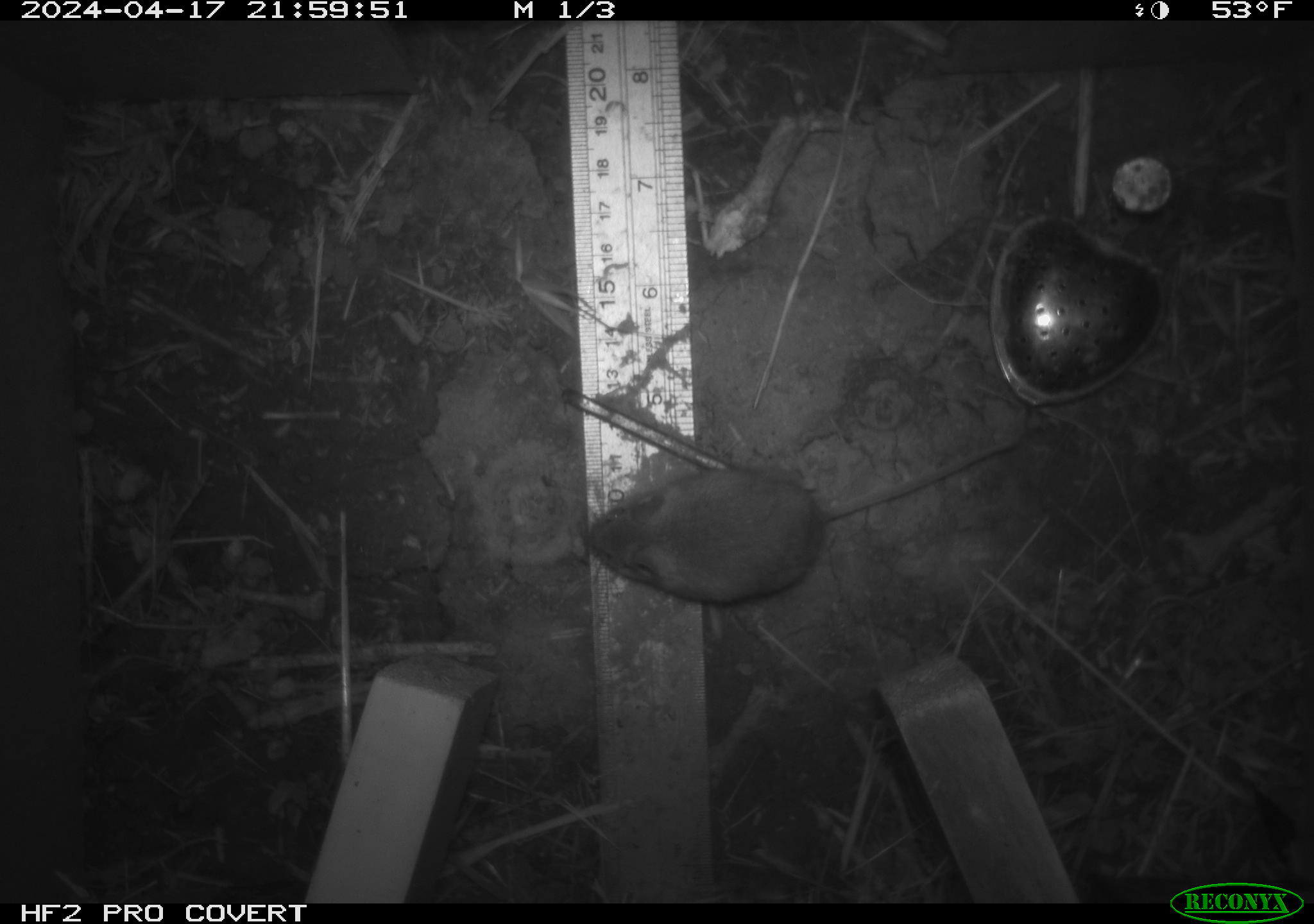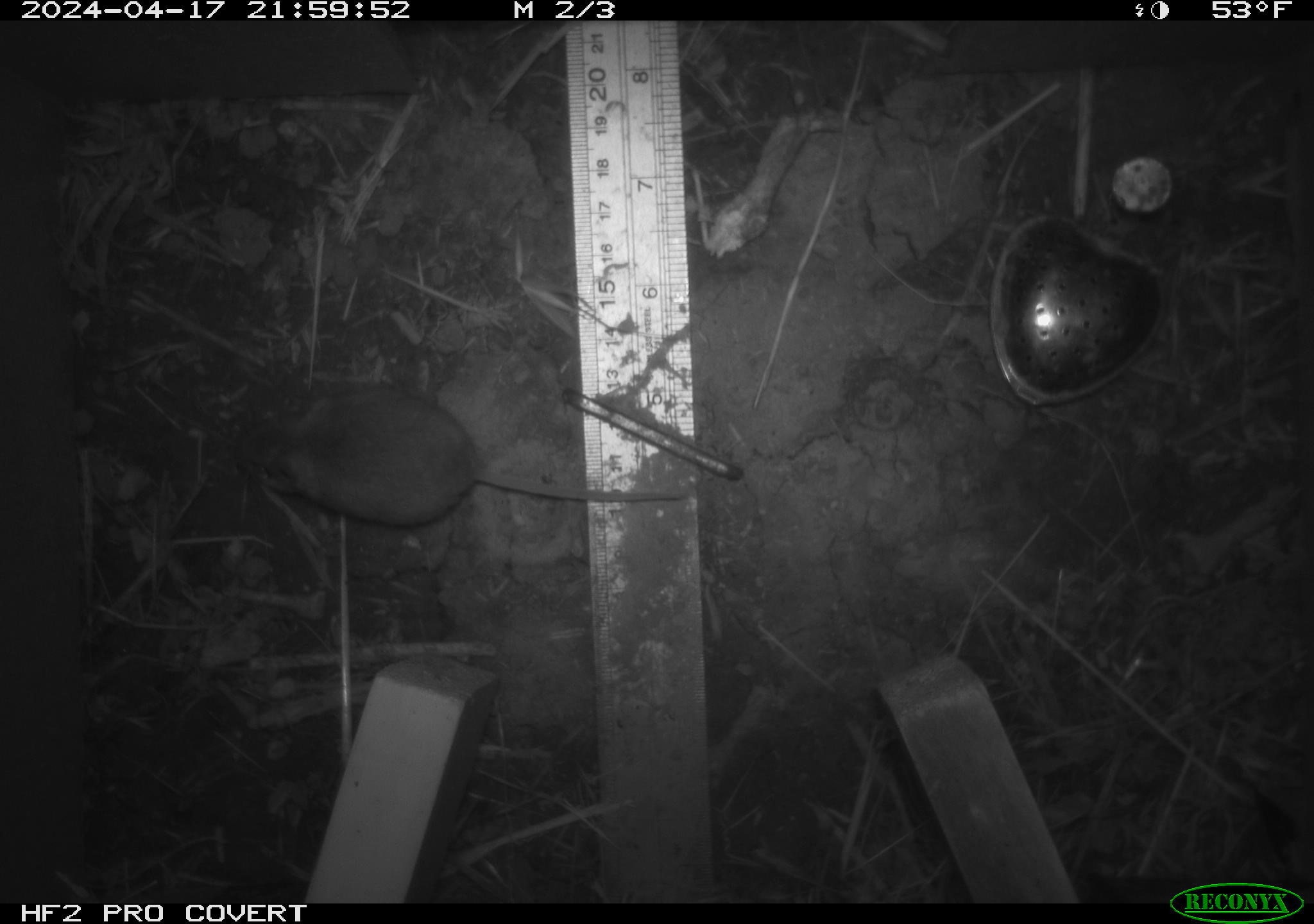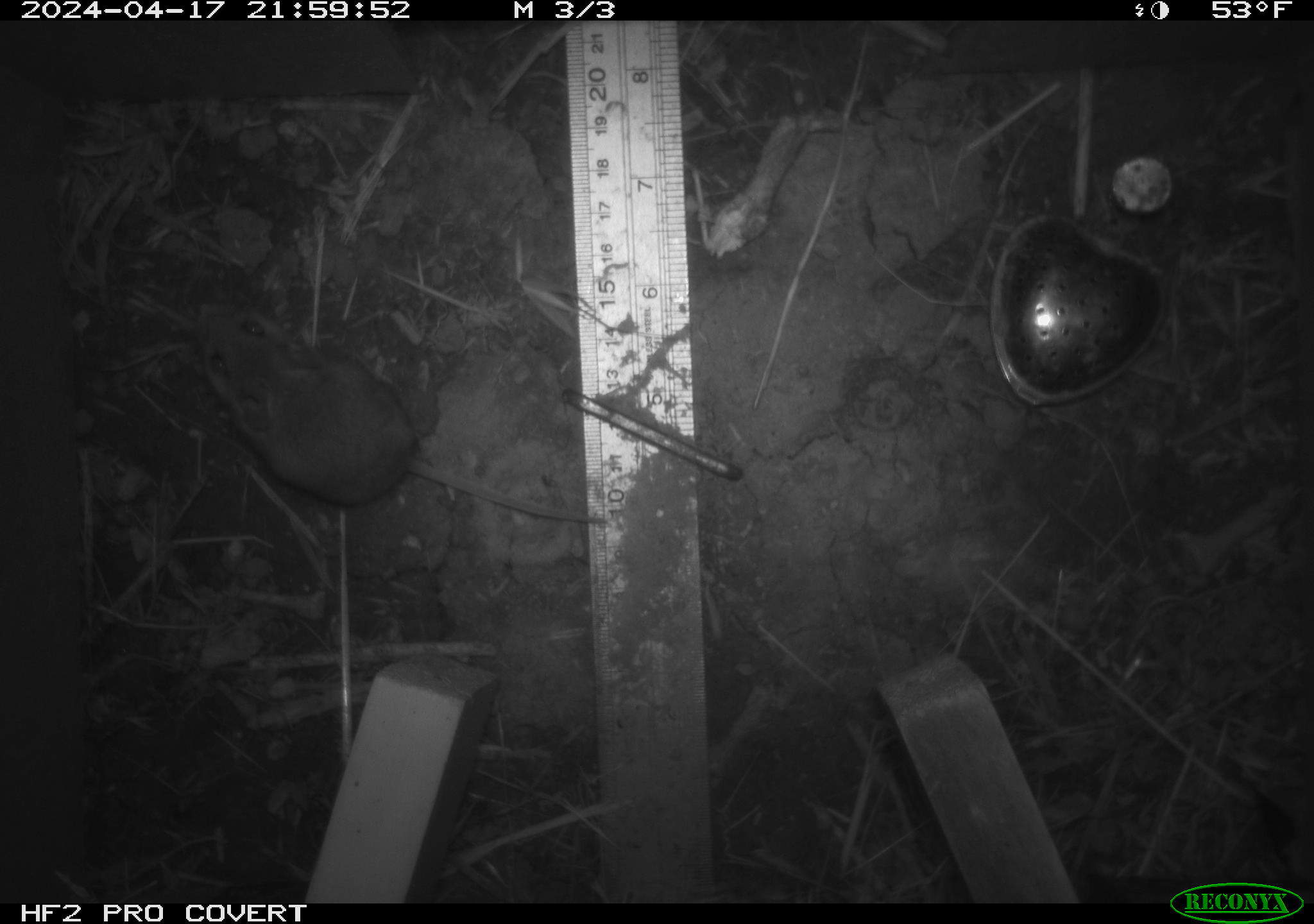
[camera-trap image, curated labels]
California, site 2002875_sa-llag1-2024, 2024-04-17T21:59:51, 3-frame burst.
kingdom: Animalia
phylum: Chordata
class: Mammalia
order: Rodentia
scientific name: Rodentia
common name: mouse species